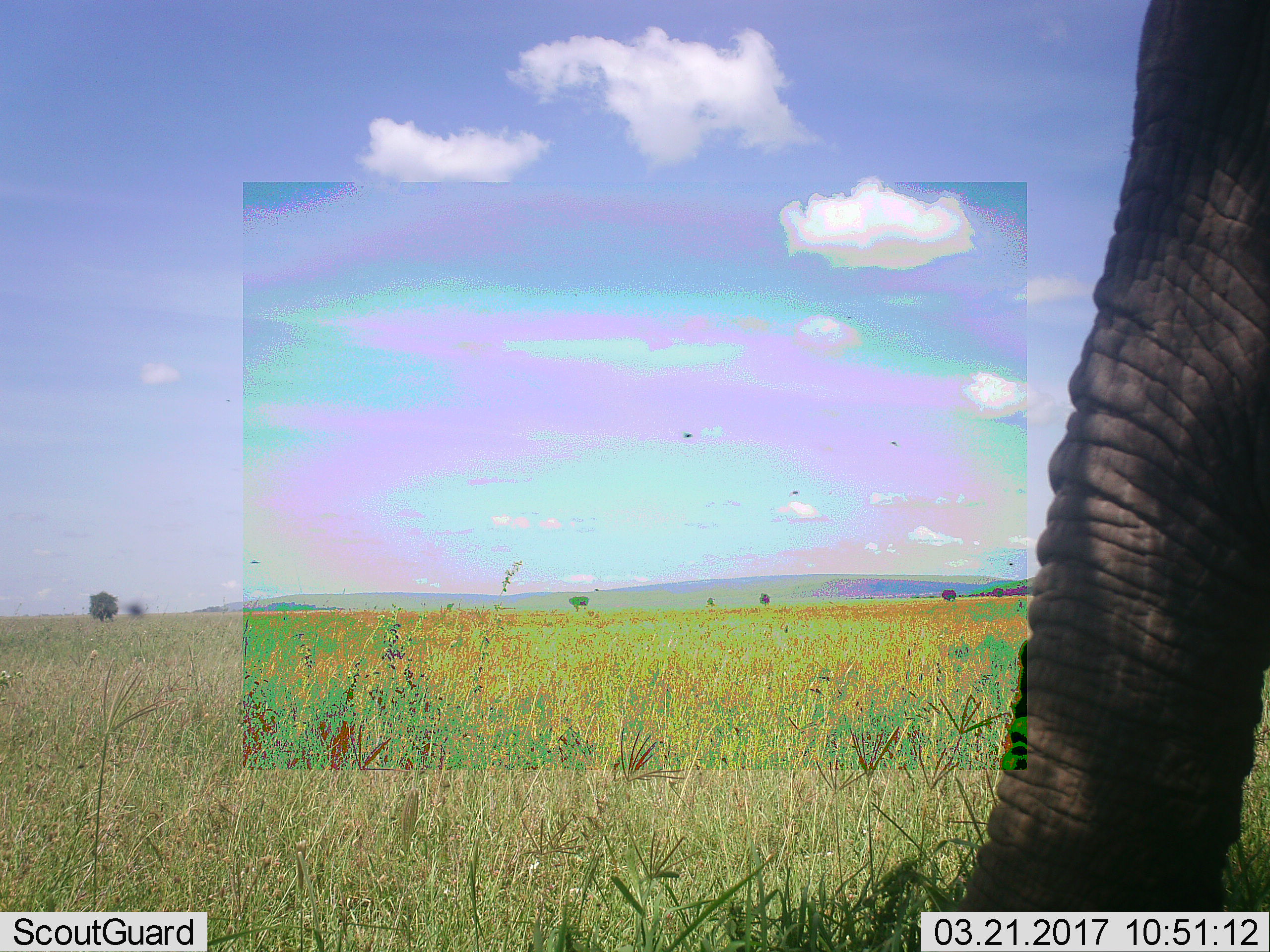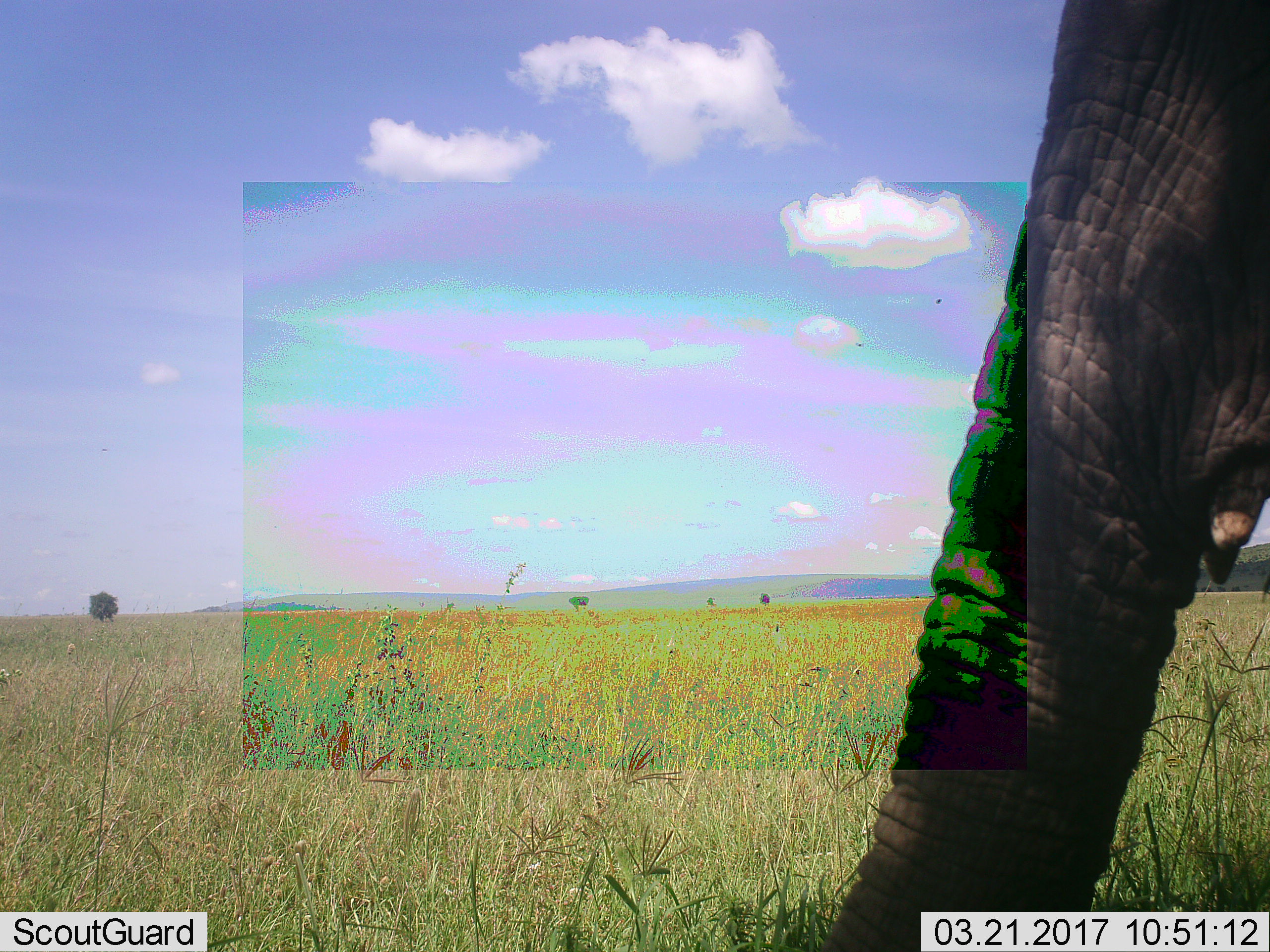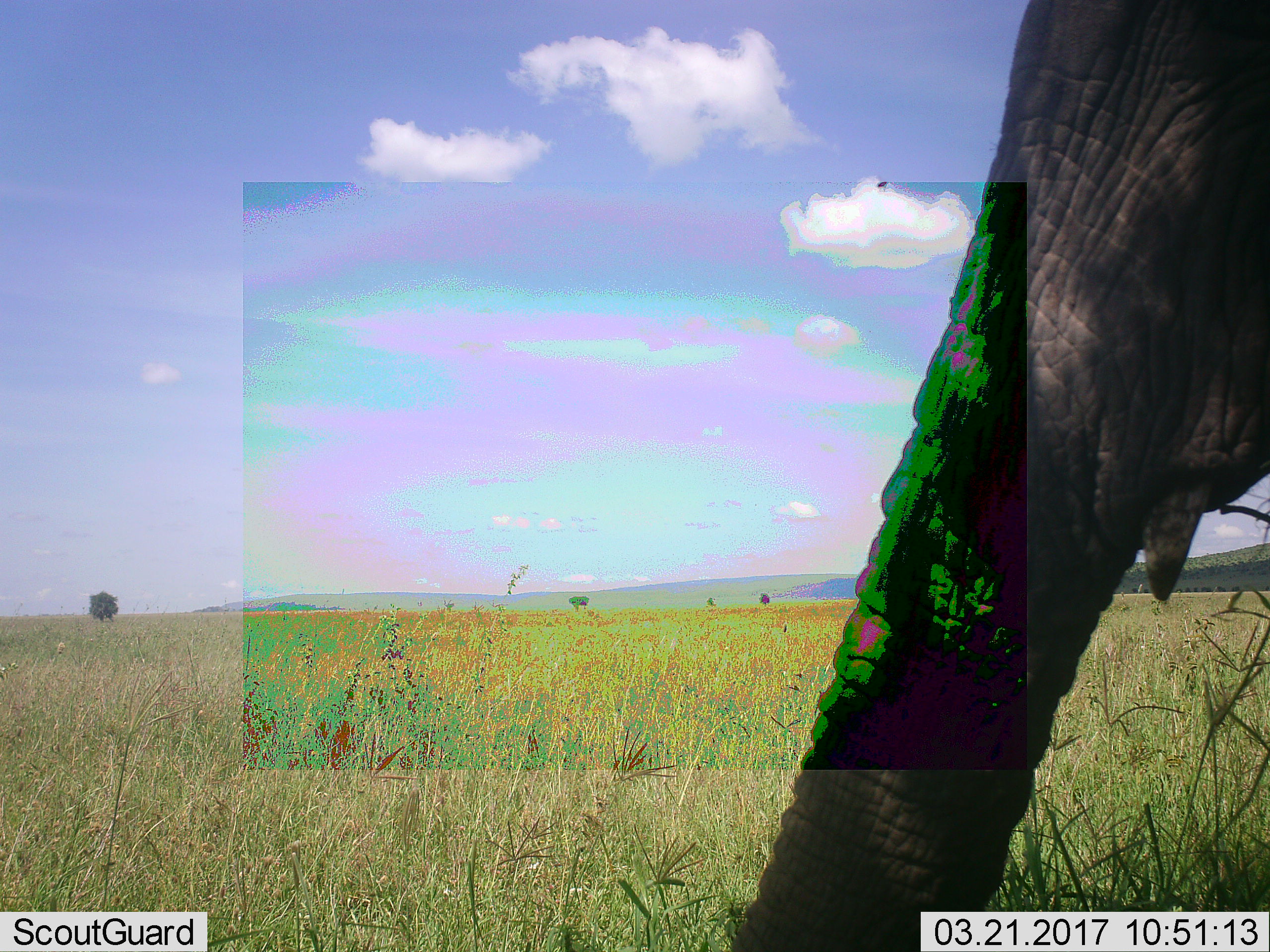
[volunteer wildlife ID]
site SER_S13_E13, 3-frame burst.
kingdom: Animalia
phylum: Chordata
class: Mammalia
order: Proboscidea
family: Elephantidae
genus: Loxodonta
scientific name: Loxodonta africana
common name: african bush elephant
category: elephant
Elephant (african bush elephant) (Loxodonta africana), count 1. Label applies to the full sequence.